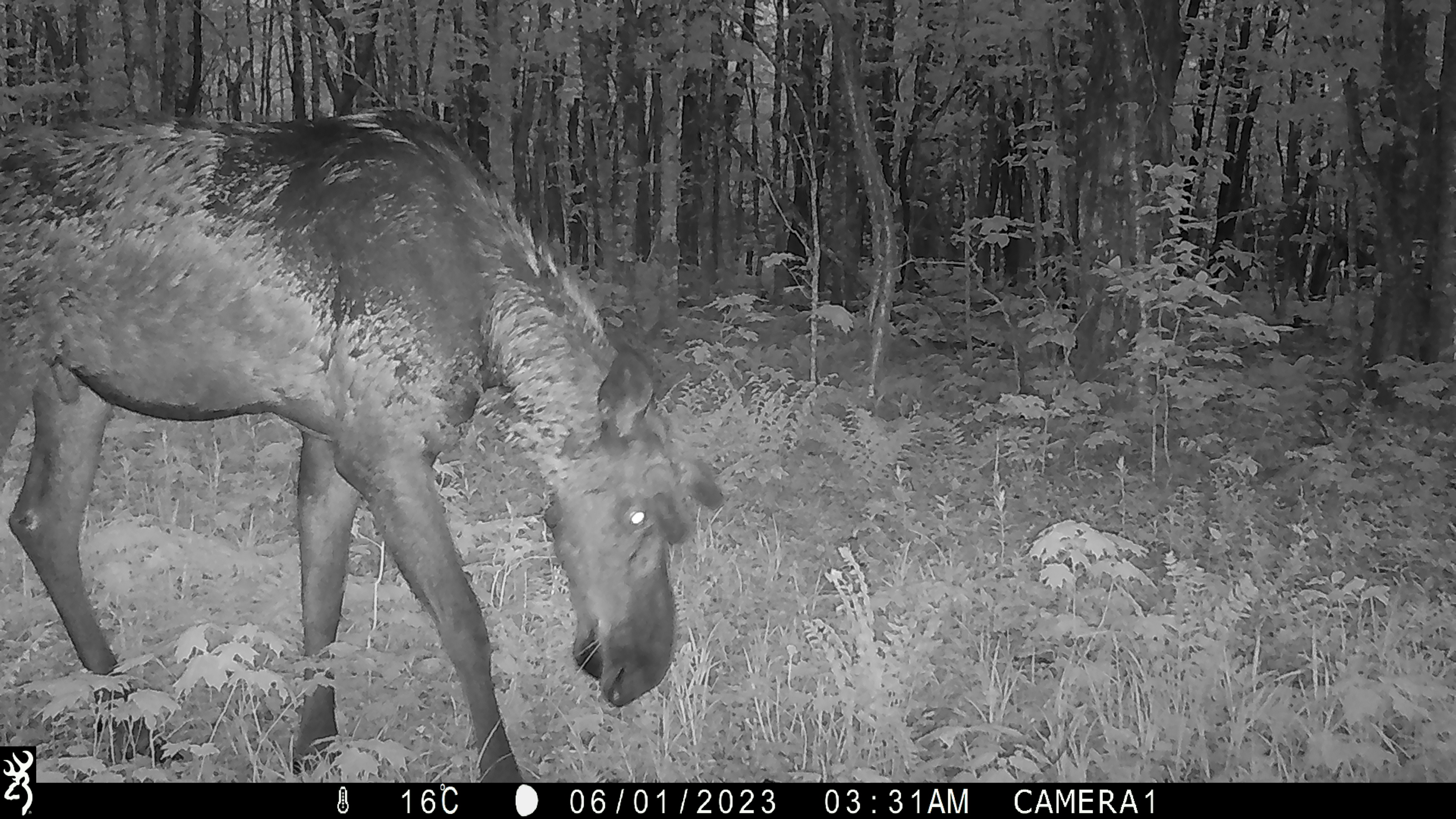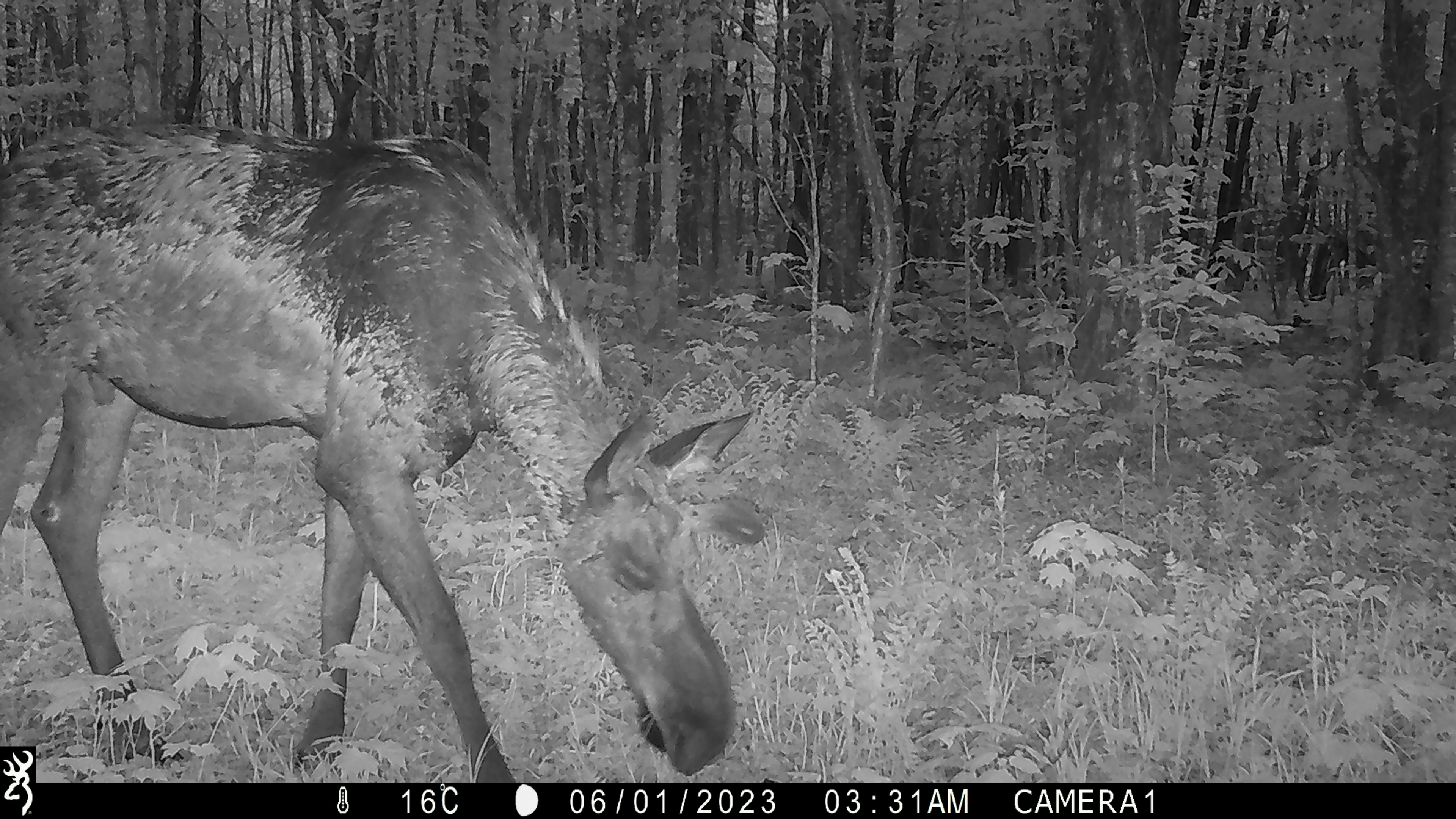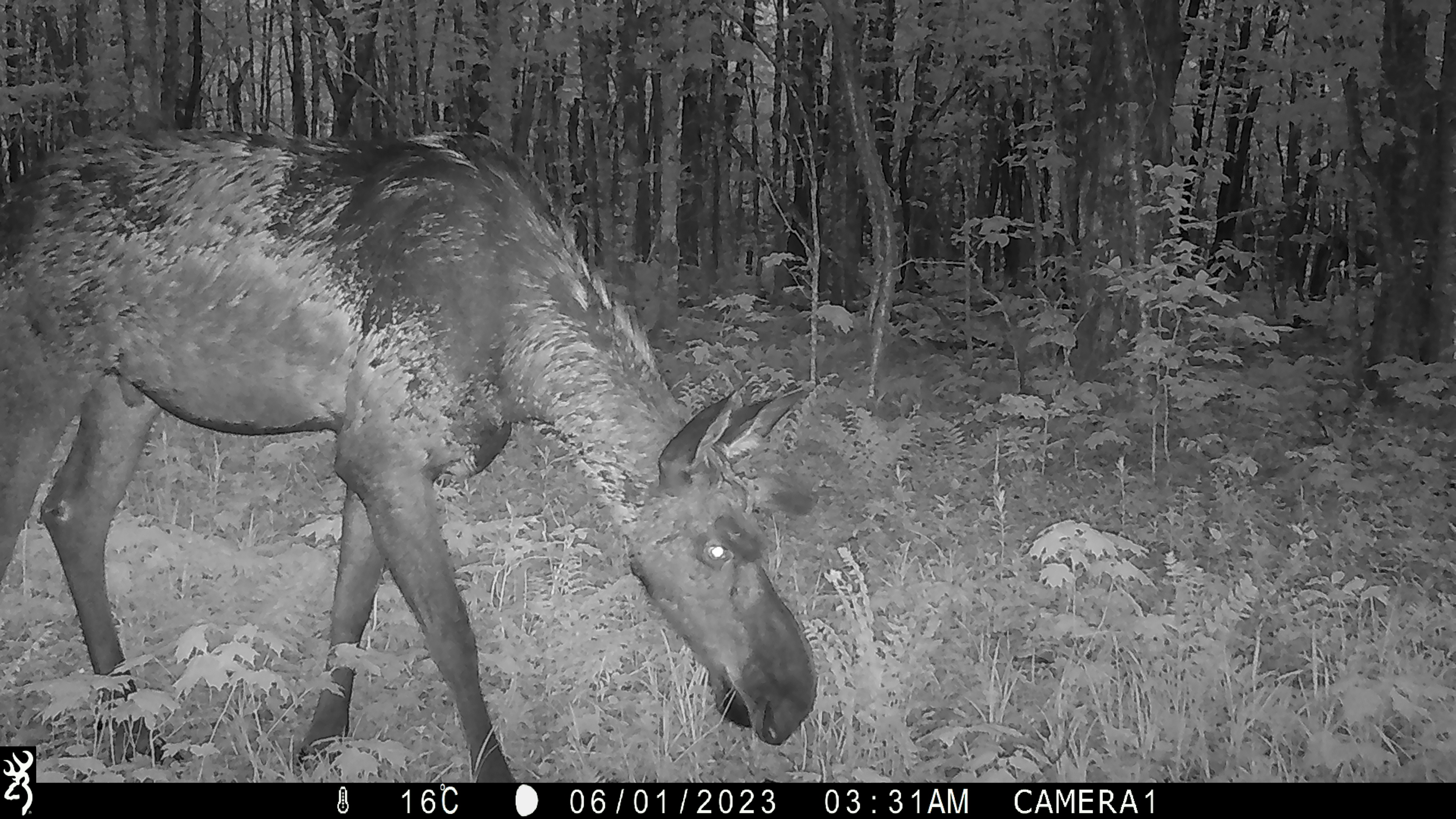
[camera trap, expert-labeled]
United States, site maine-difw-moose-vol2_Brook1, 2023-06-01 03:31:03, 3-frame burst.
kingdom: Animalia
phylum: Chordata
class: Mammalia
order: Artiodactyla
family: Cervidae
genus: Alces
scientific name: Alces alces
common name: moose